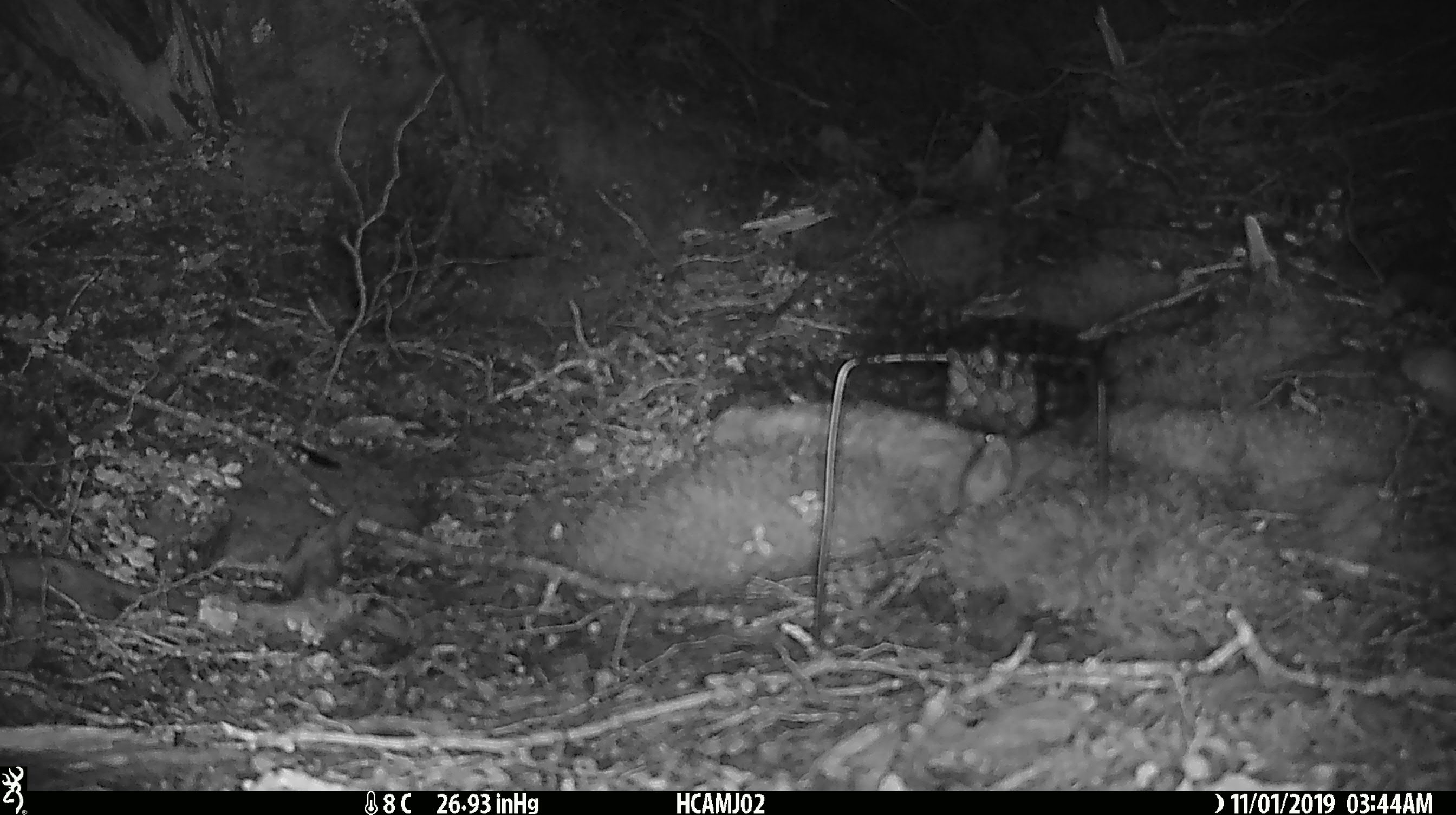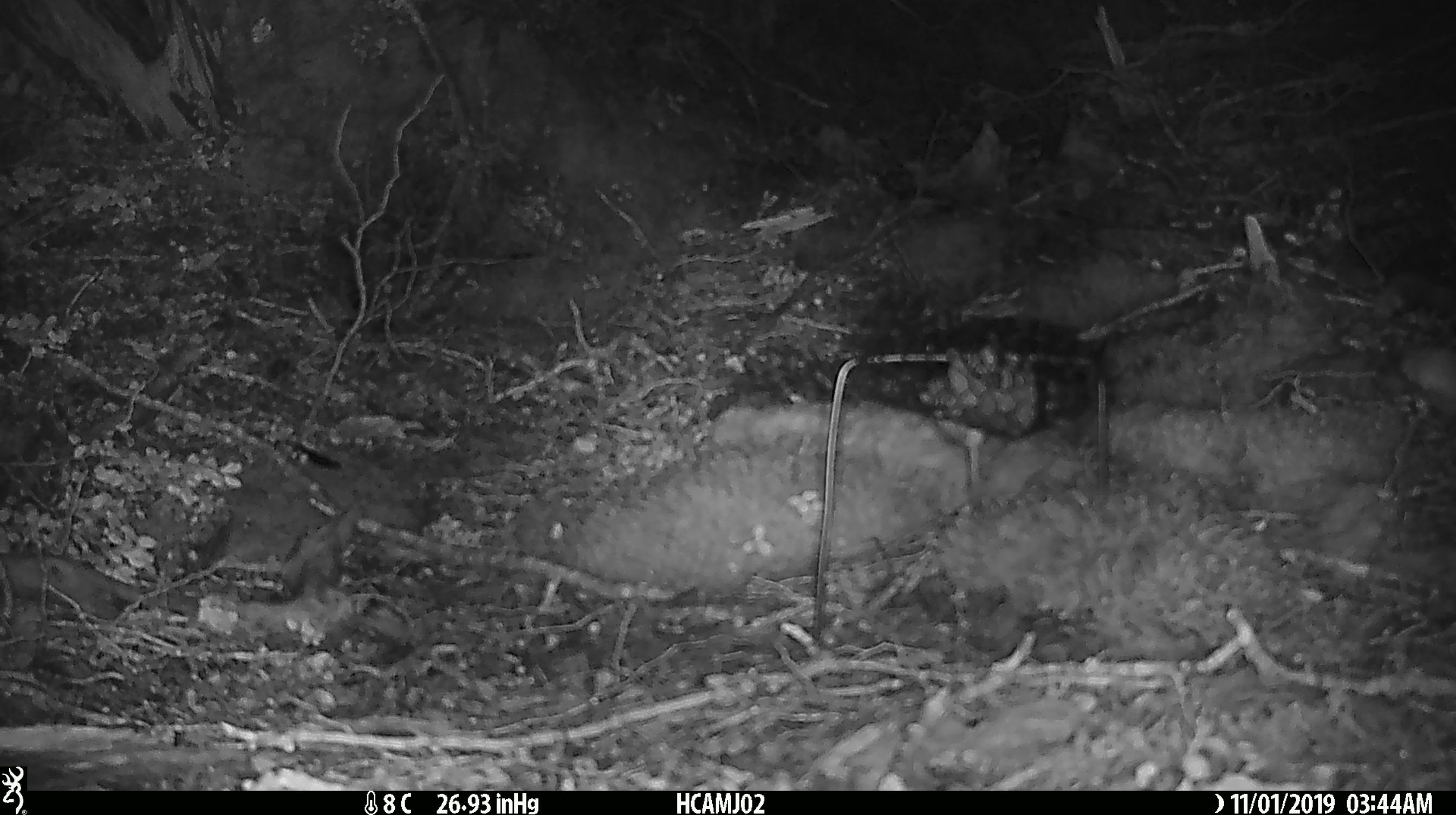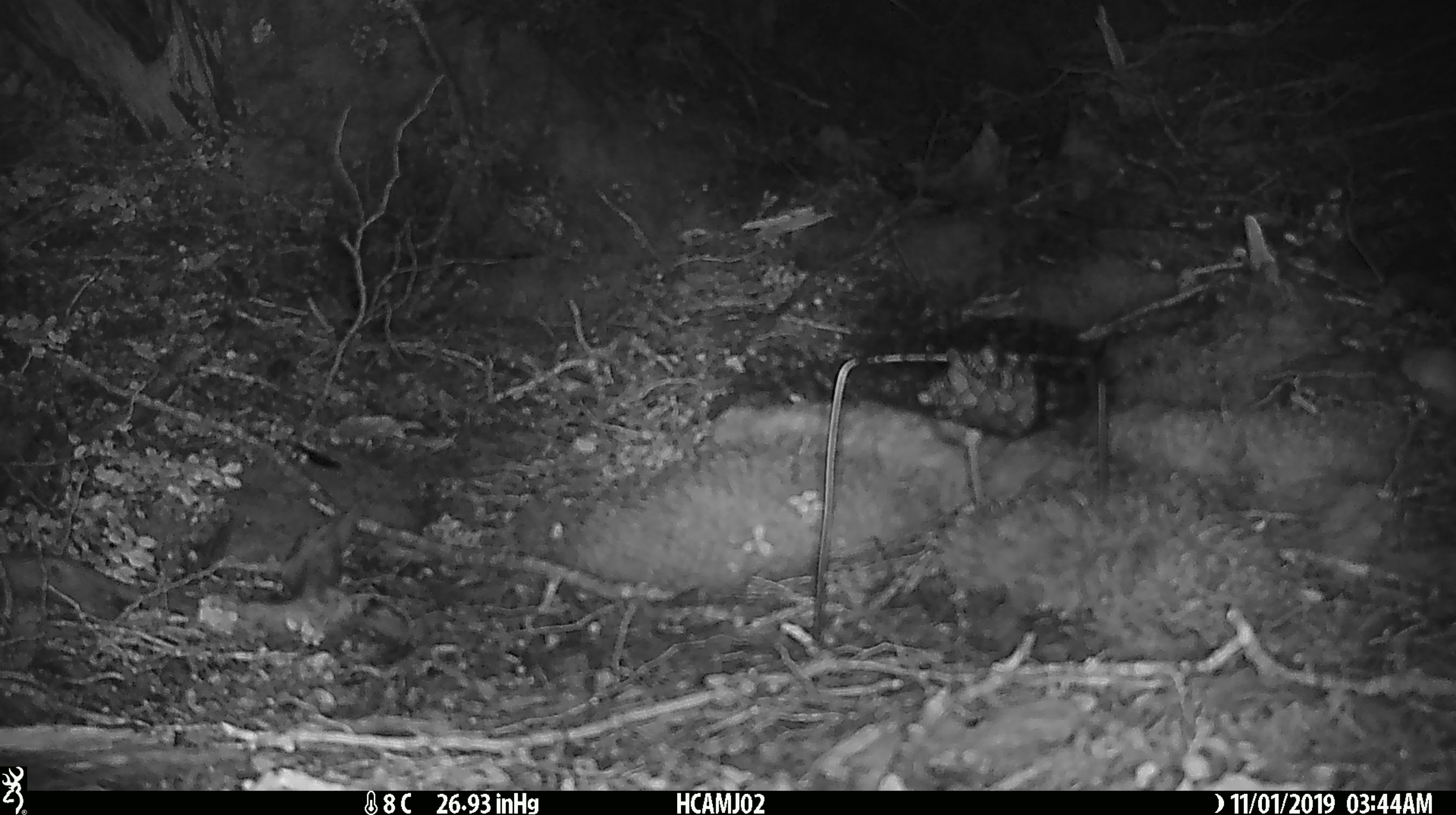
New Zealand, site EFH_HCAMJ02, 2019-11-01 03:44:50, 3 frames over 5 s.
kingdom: Animalia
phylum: Chordata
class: Mammalia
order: Rodentia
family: Muridae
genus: Mus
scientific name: Mus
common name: mouse